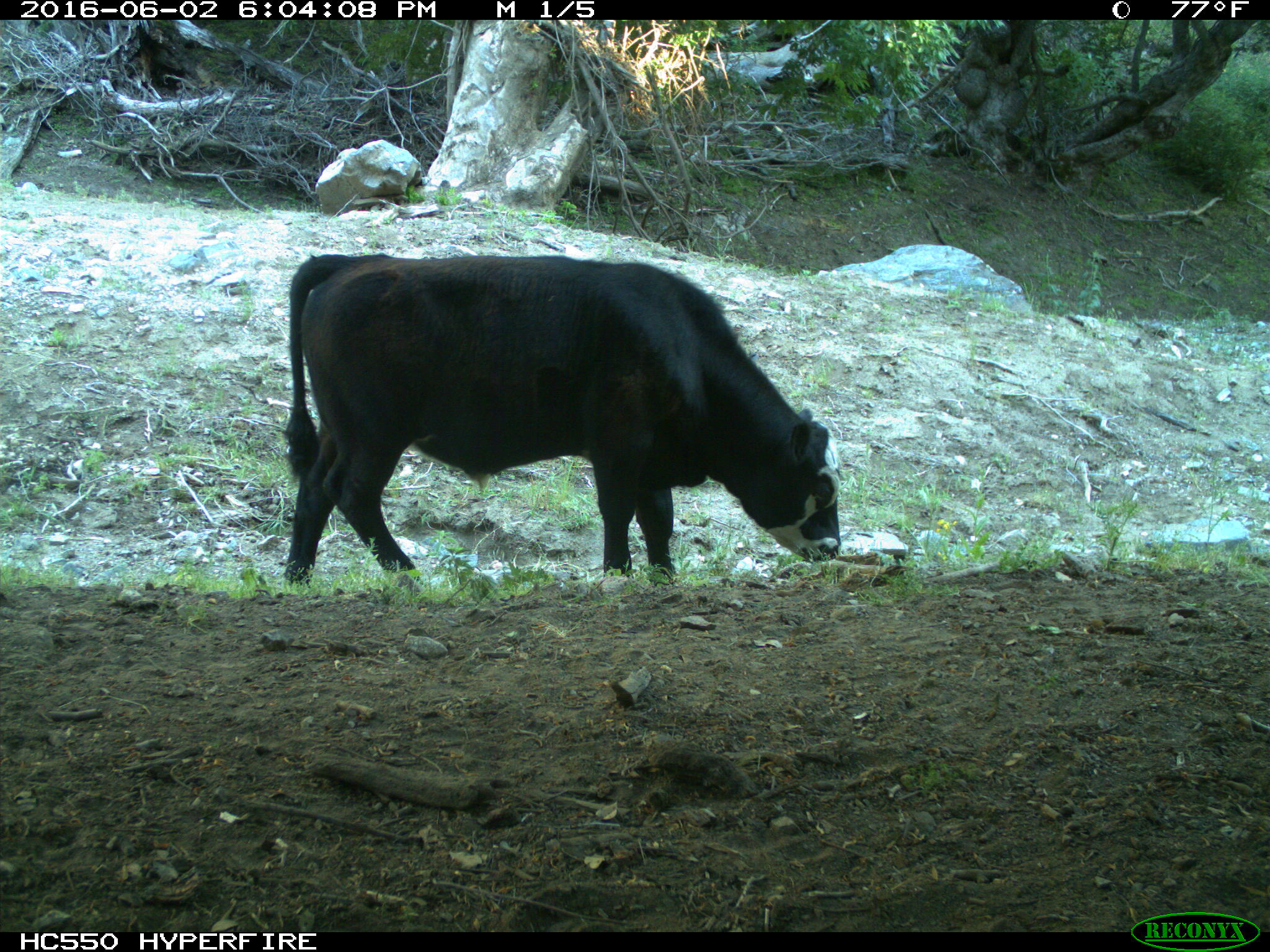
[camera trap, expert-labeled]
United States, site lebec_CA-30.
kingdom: Animalia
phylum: Chordata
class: Mammalia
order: Artiodactyla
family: Bovidae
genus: Bos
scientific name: Bos taurus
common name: domestic cow